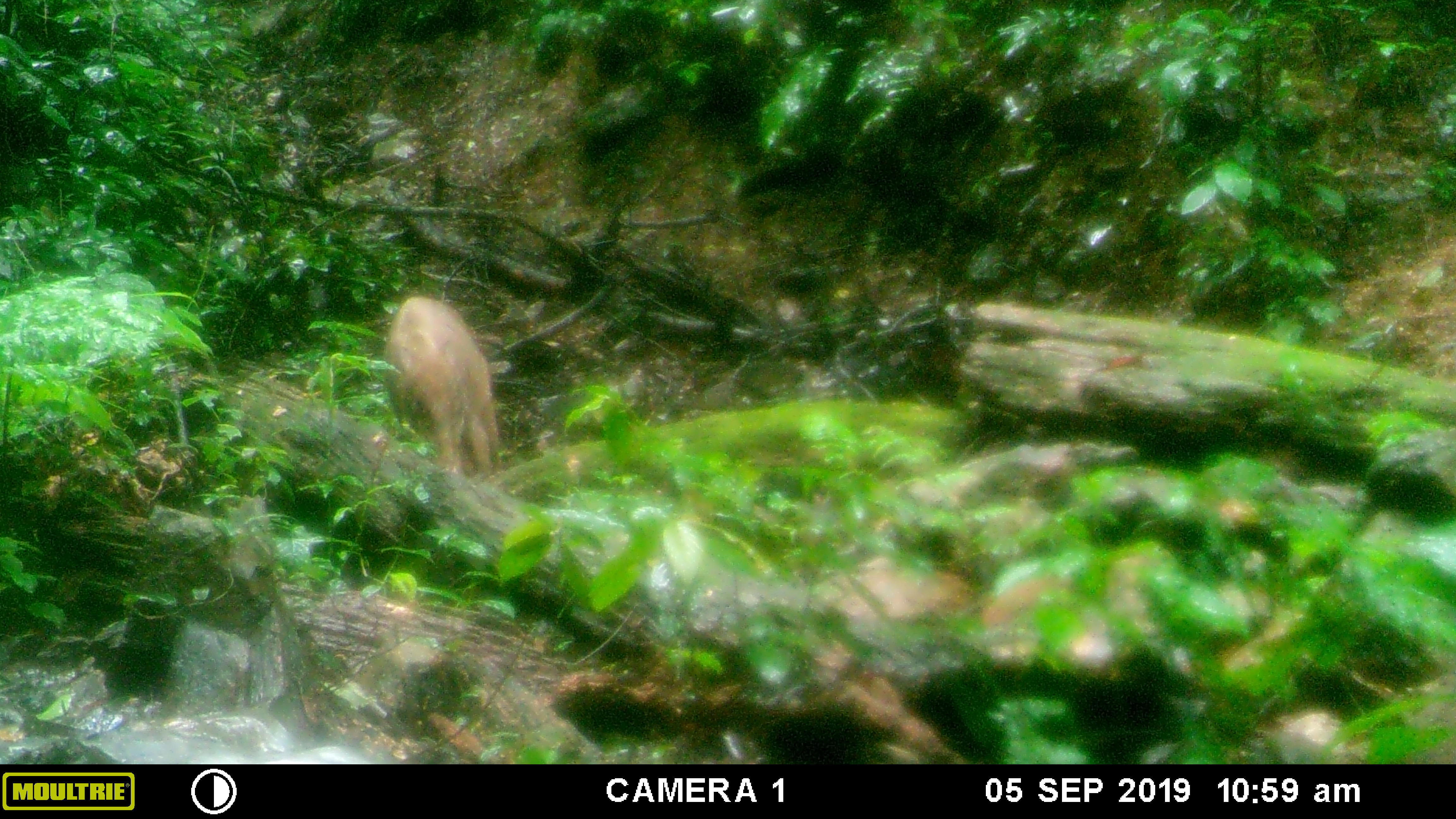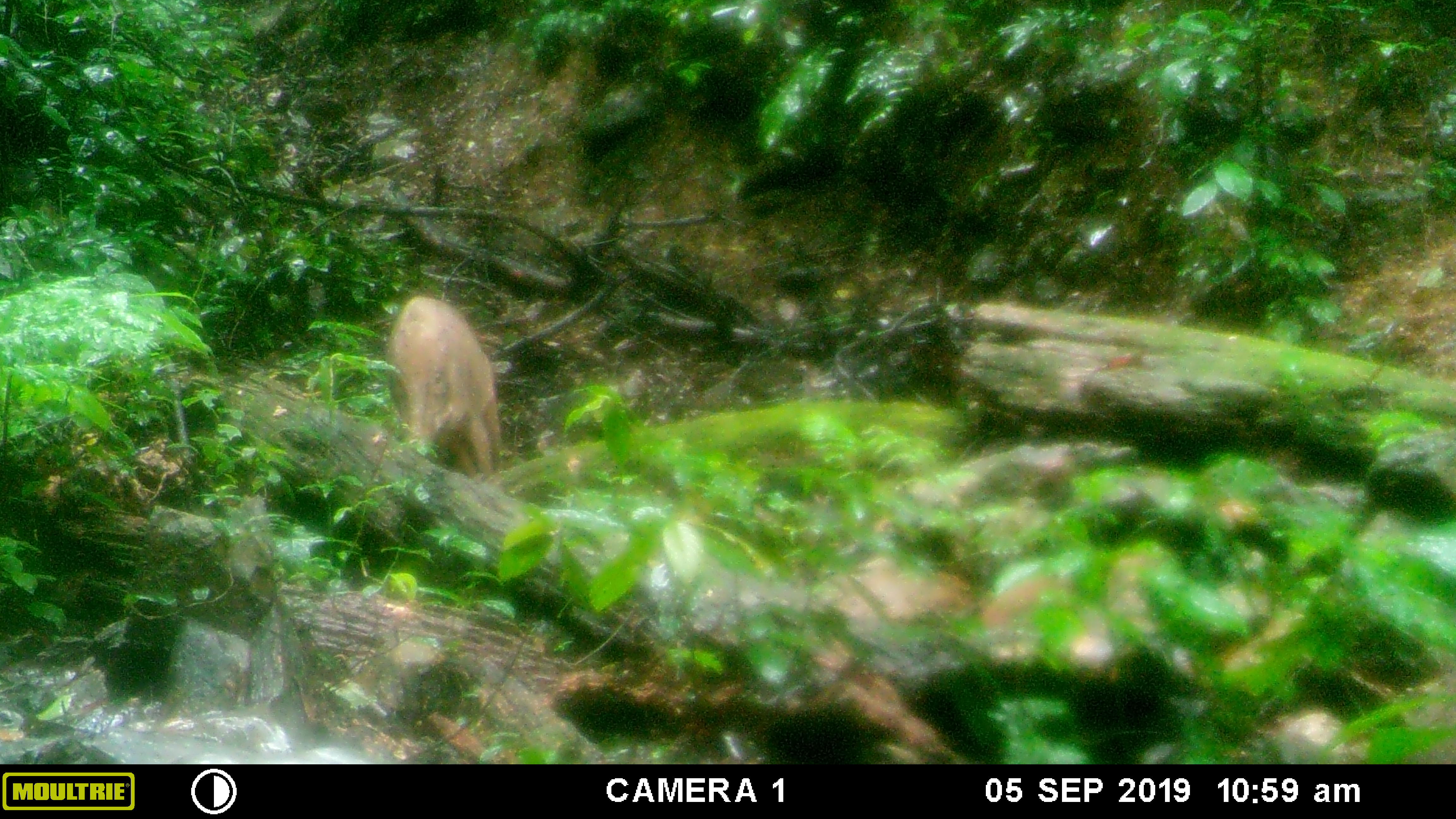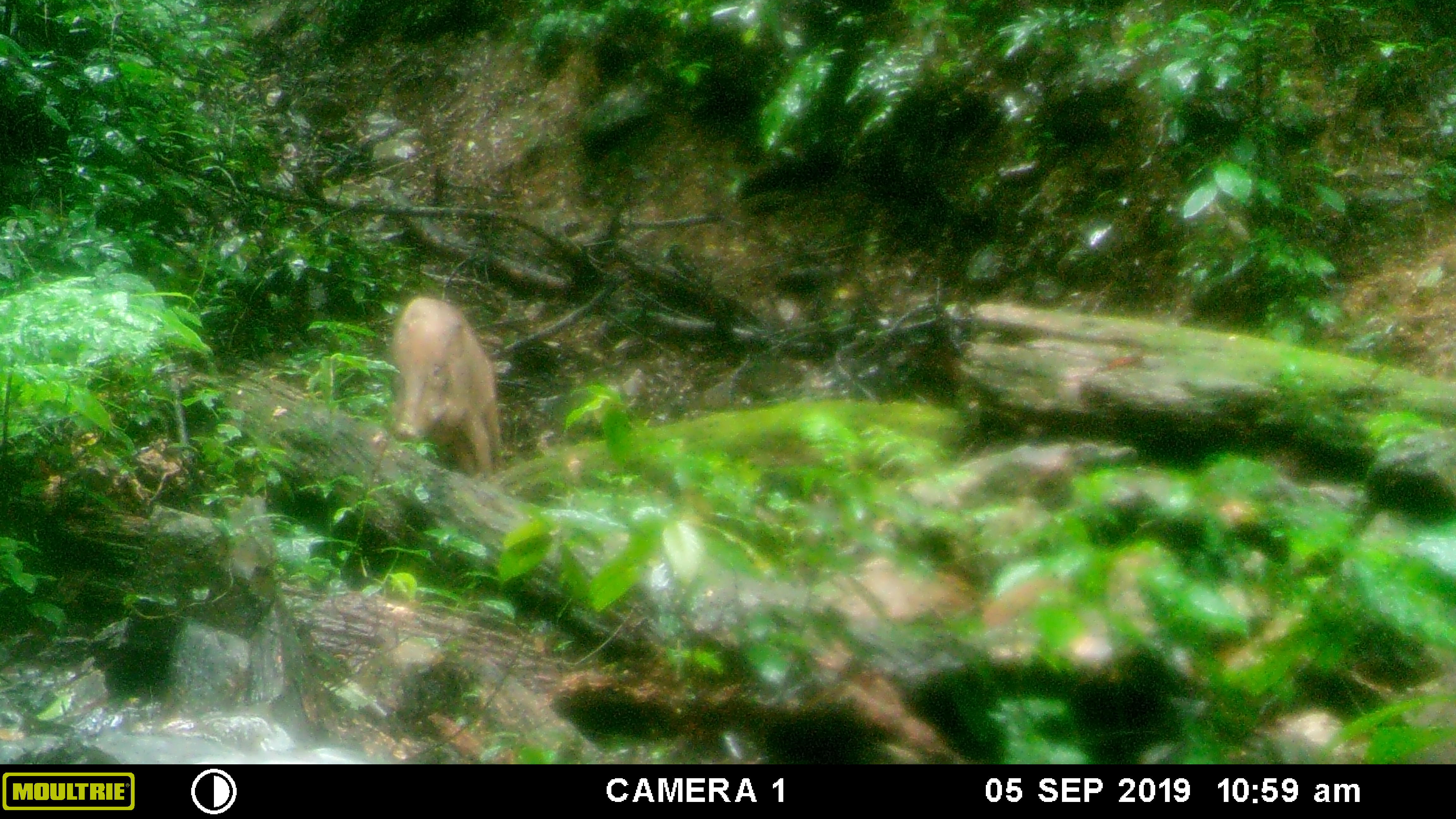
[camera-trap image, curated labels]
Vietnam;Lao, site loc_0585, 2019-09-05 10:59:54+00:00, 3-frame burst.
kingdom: Animalia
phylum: Chordata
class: Mammalia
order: Artiodactyla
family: Suidae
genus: Sus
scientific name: Sus scrofa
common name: eurasian wild pig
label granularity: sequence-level